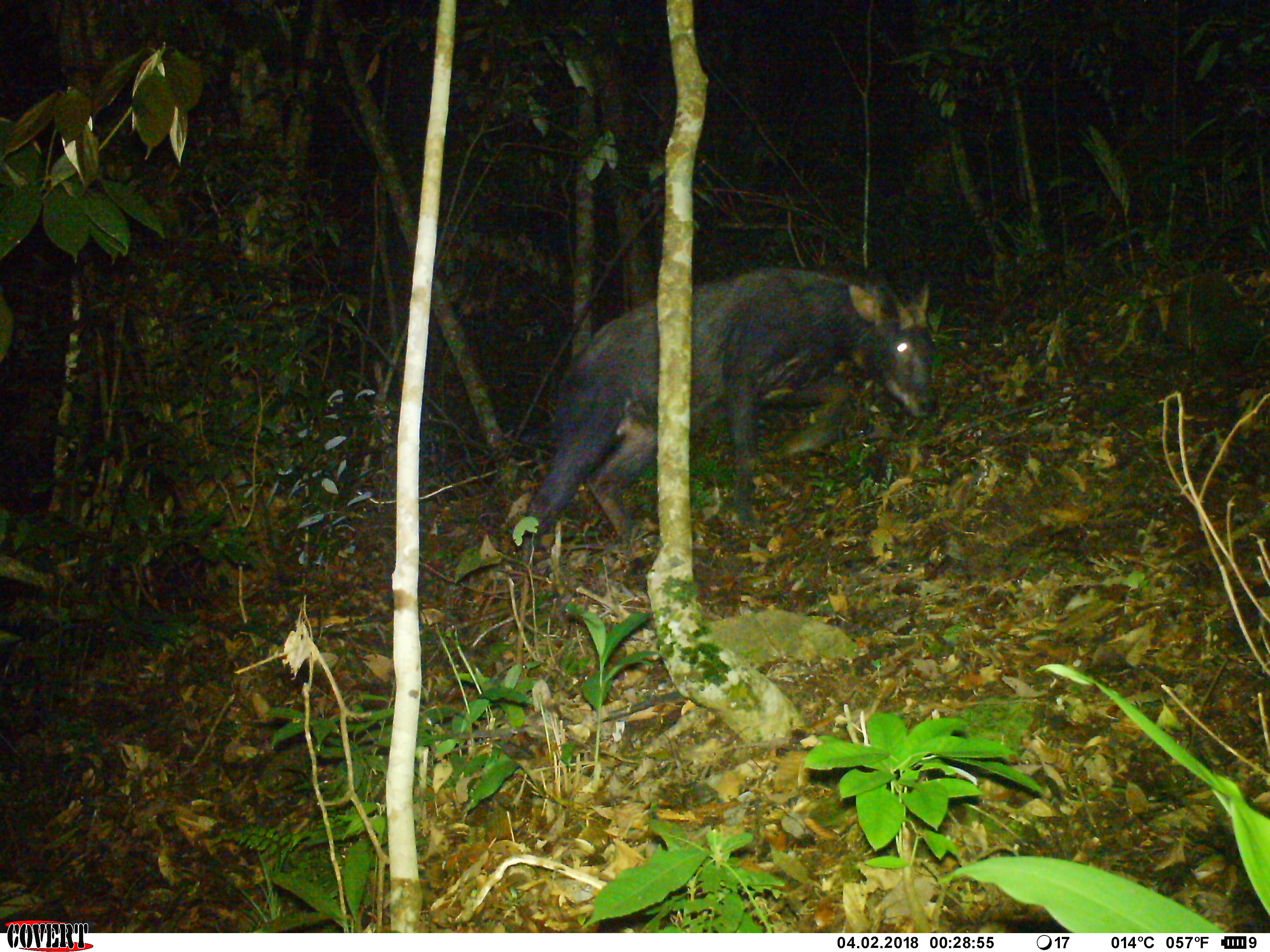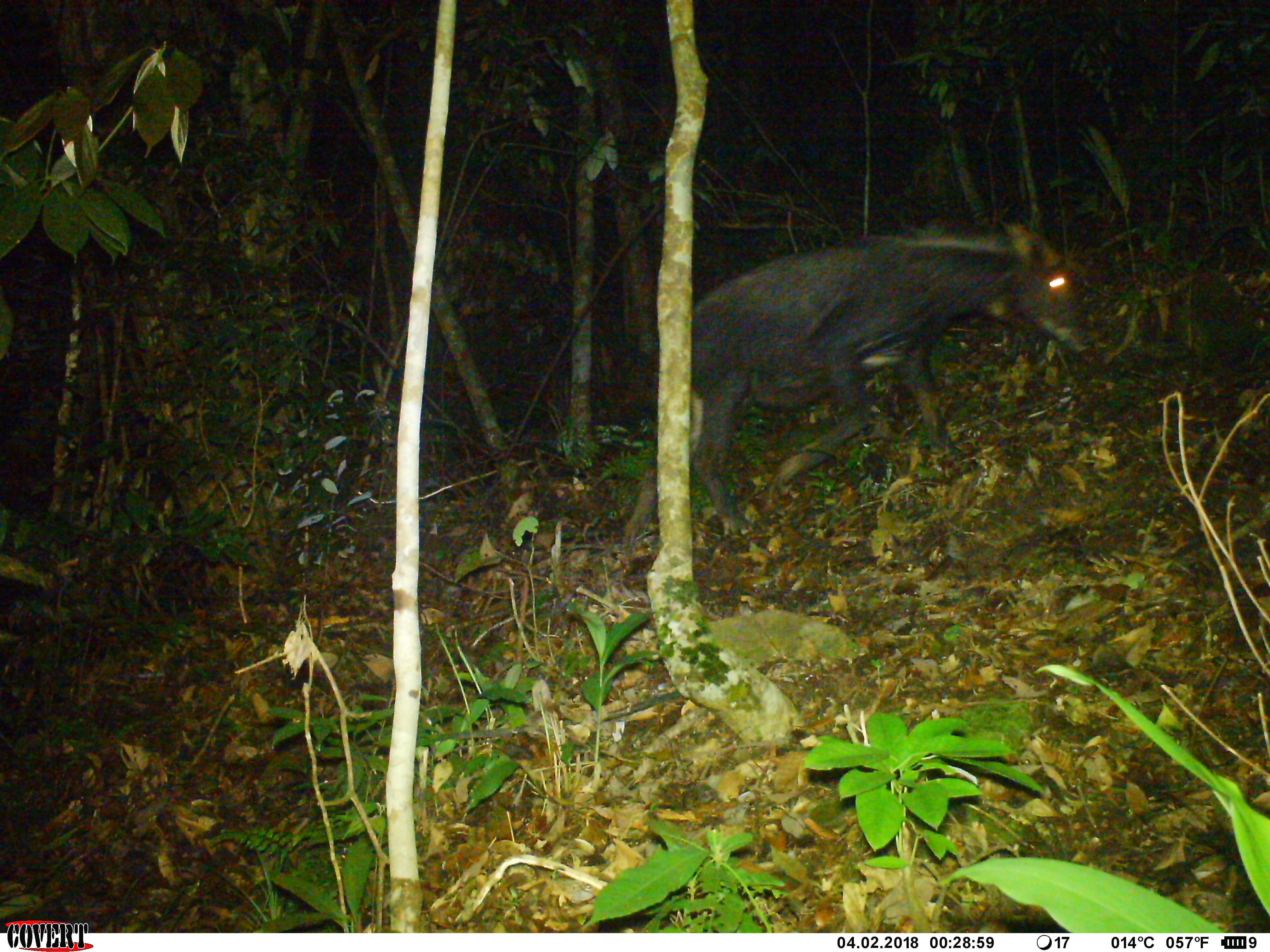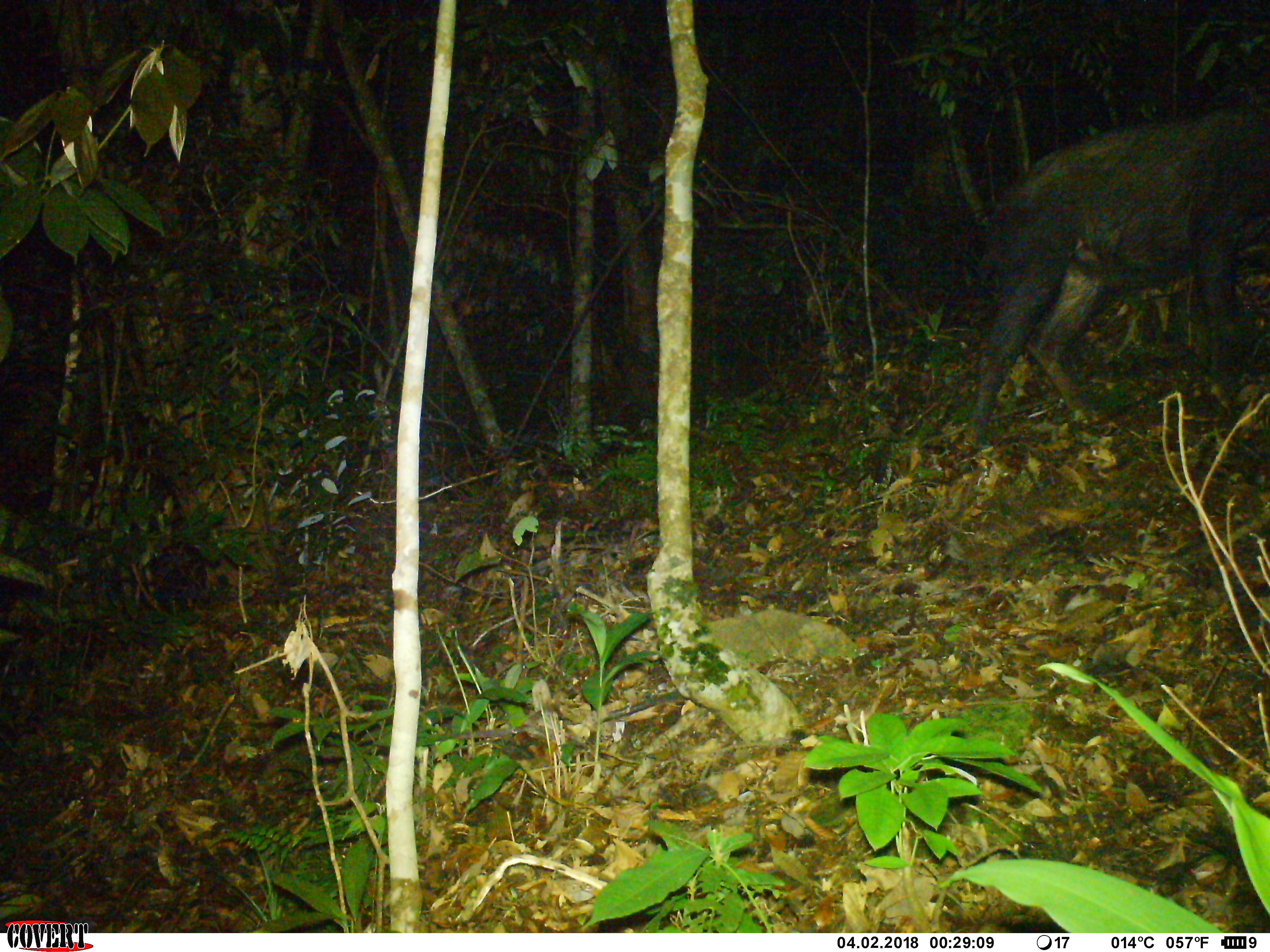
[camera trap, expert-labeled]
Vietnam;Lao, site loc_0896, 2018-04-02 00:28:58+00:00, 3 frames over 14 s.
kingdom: Animalia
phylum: Chordata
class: Mammalia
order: Artiodactyla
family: Bovidae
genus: Capricornis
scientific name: Capricornis sumatraensis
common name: chinese serow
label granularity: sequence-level